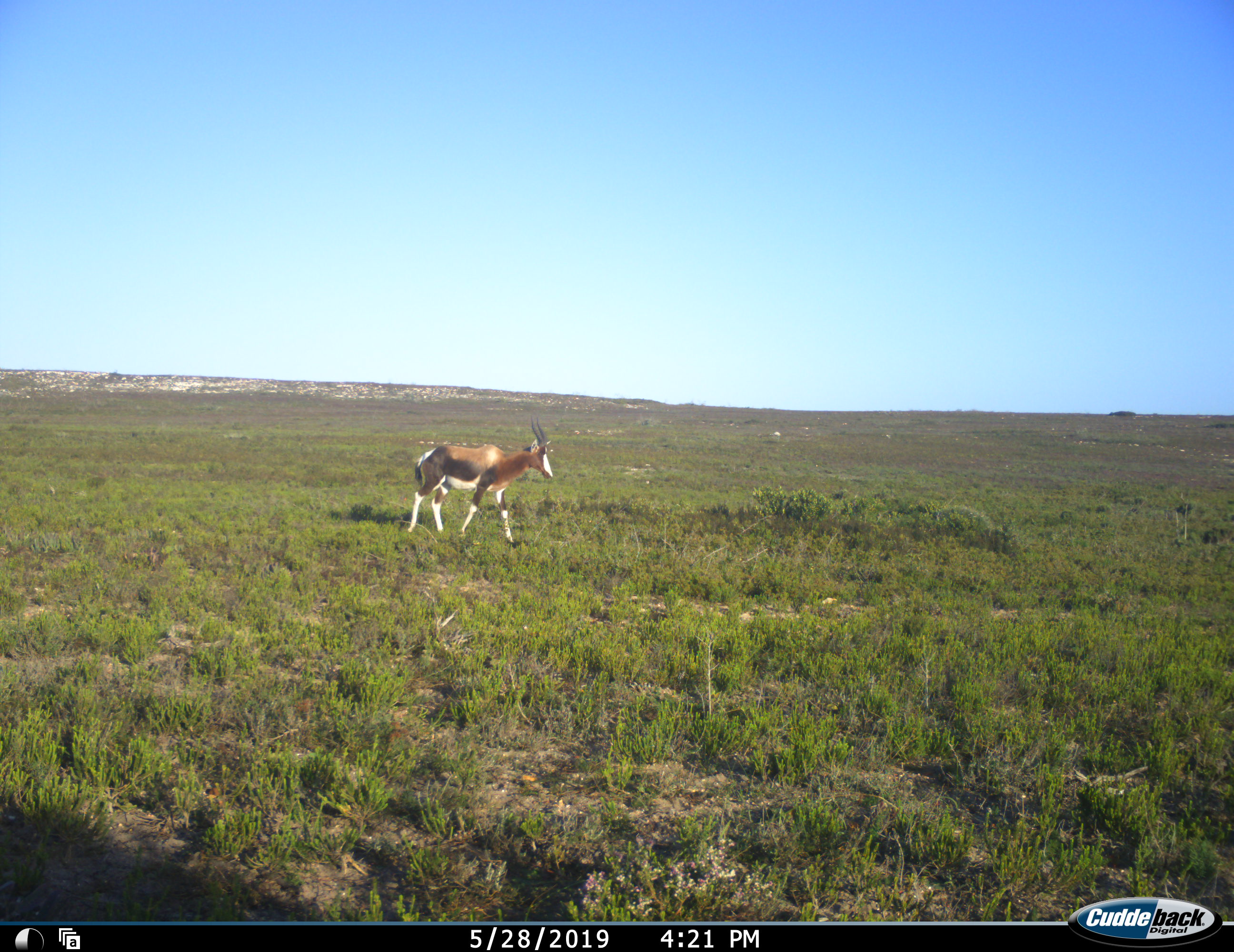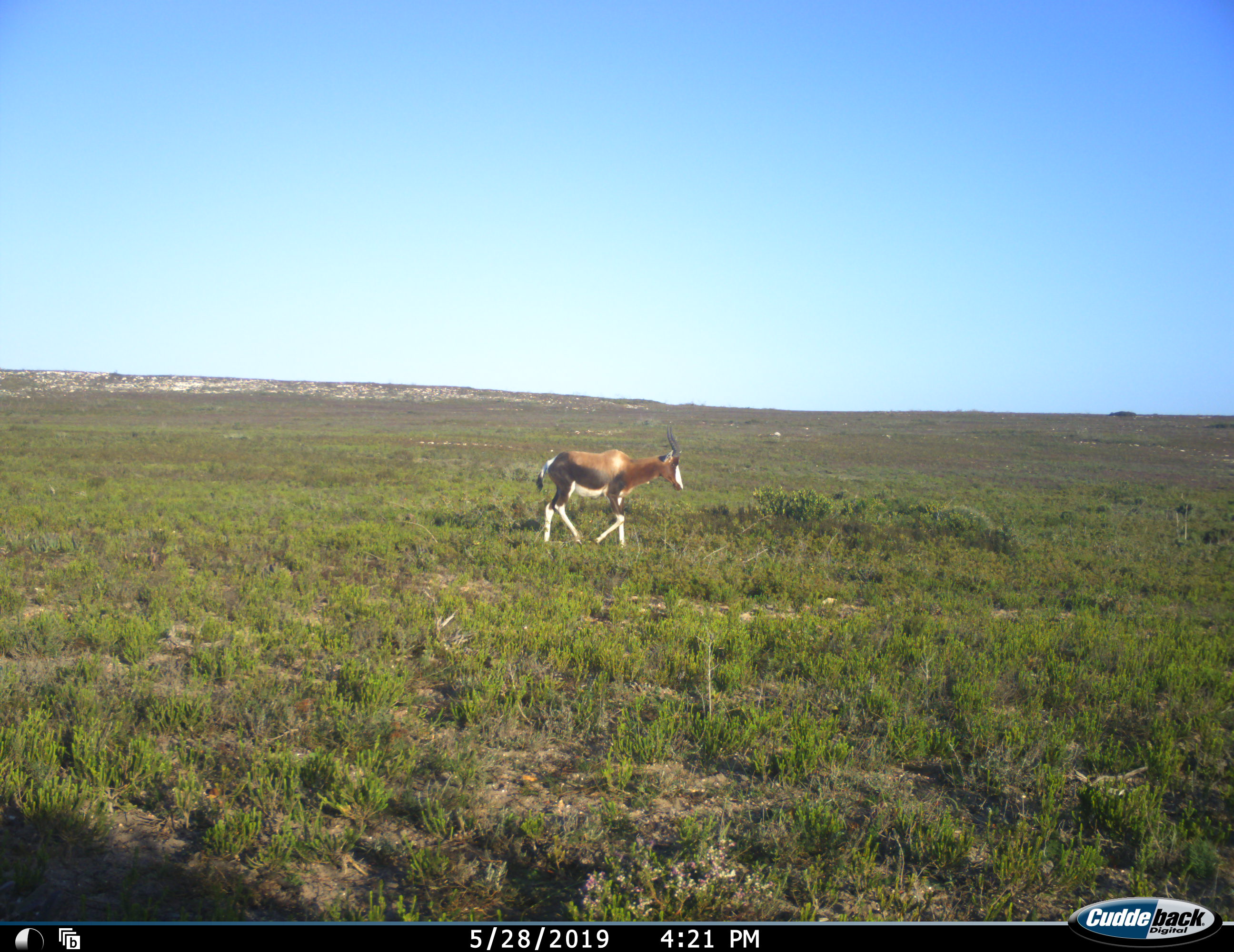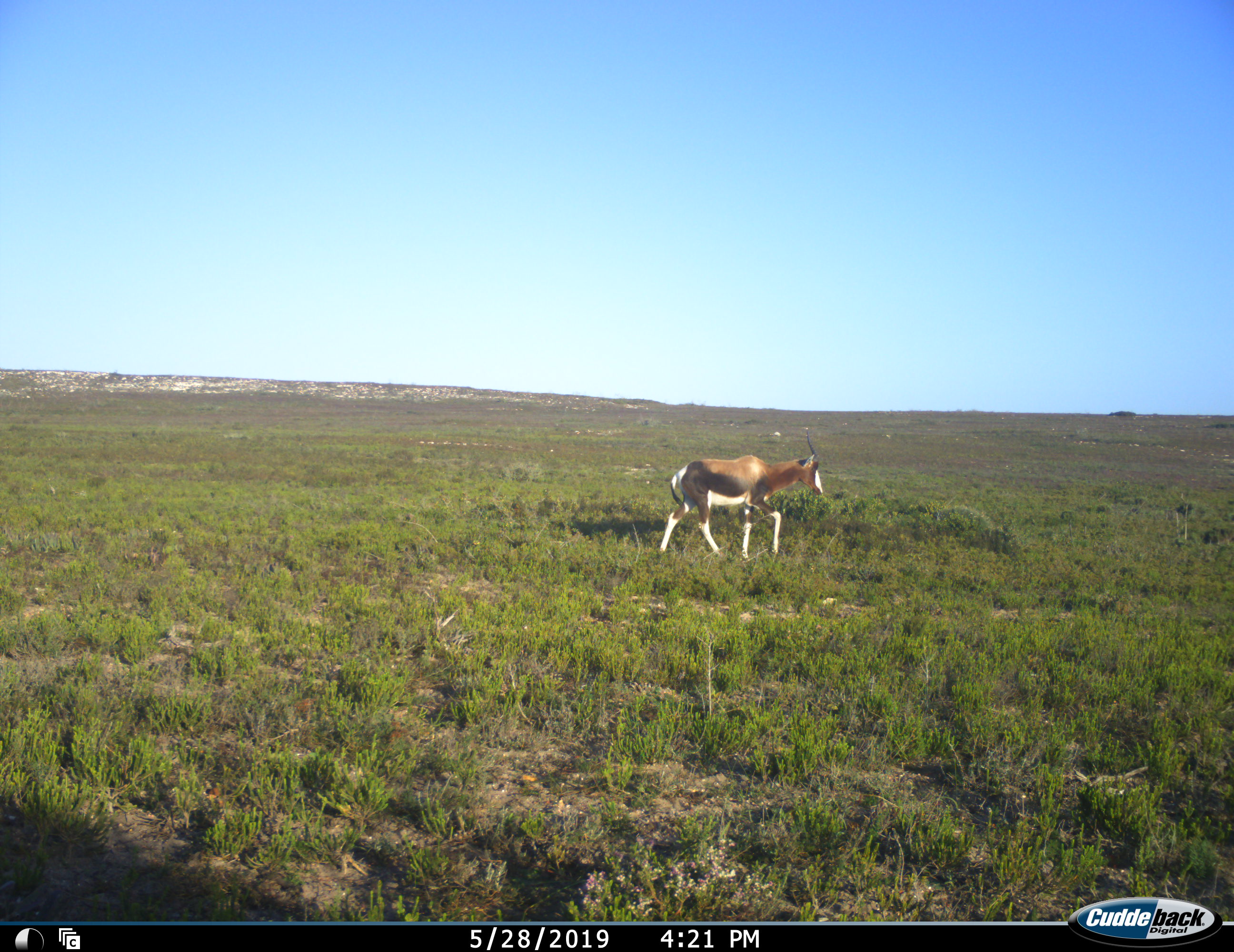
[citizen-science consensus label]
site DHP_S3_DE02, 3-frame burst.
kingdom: Animalia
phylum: Chordata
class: Mammalia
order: Artiodactyla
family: Bovidae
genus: Damaliscus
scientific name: Damaliscus pygargus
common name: bontebok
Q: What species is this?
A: Bontebok (Damaliscus pygargus).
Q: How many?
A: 1.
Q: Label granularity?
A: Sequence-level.